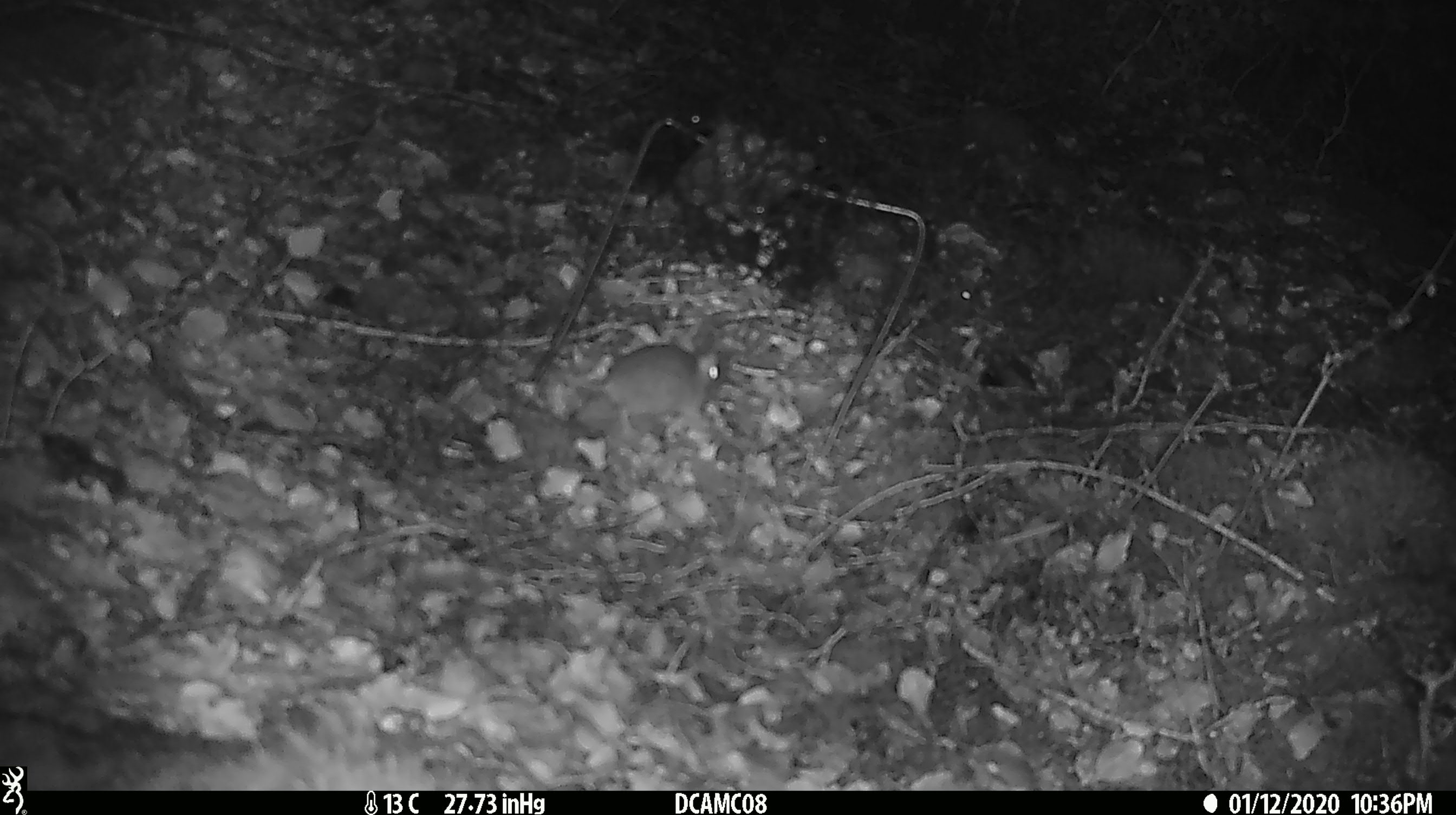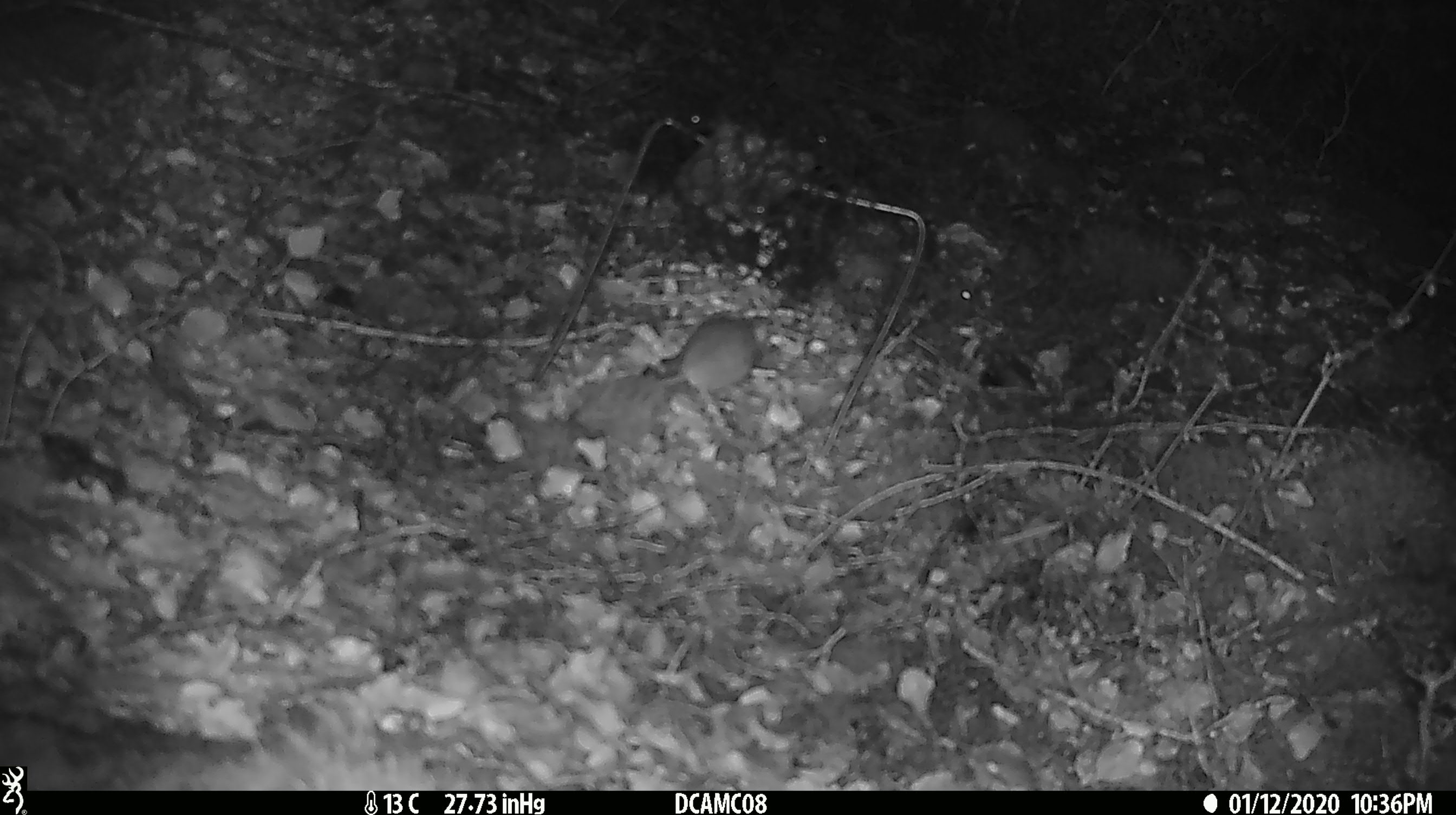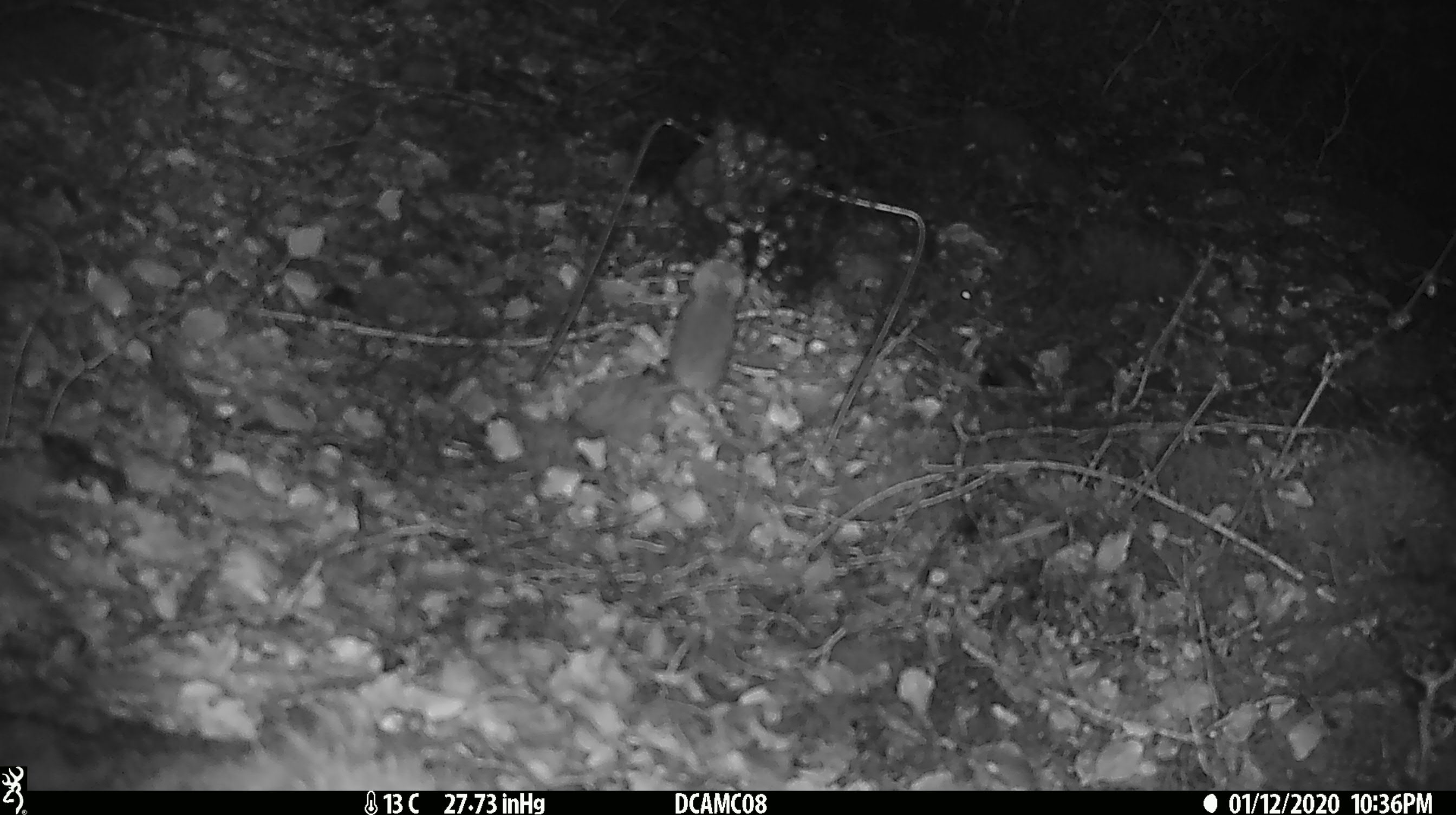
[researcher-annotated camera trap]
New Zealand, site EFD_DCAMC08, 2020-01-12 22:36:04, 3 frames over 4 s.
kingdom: Animalia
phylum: Chordata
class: Mammalia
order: Rodentia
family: Muridae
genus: Mus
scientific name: Mus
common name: mouse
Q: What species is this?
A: Mouse (Mus).